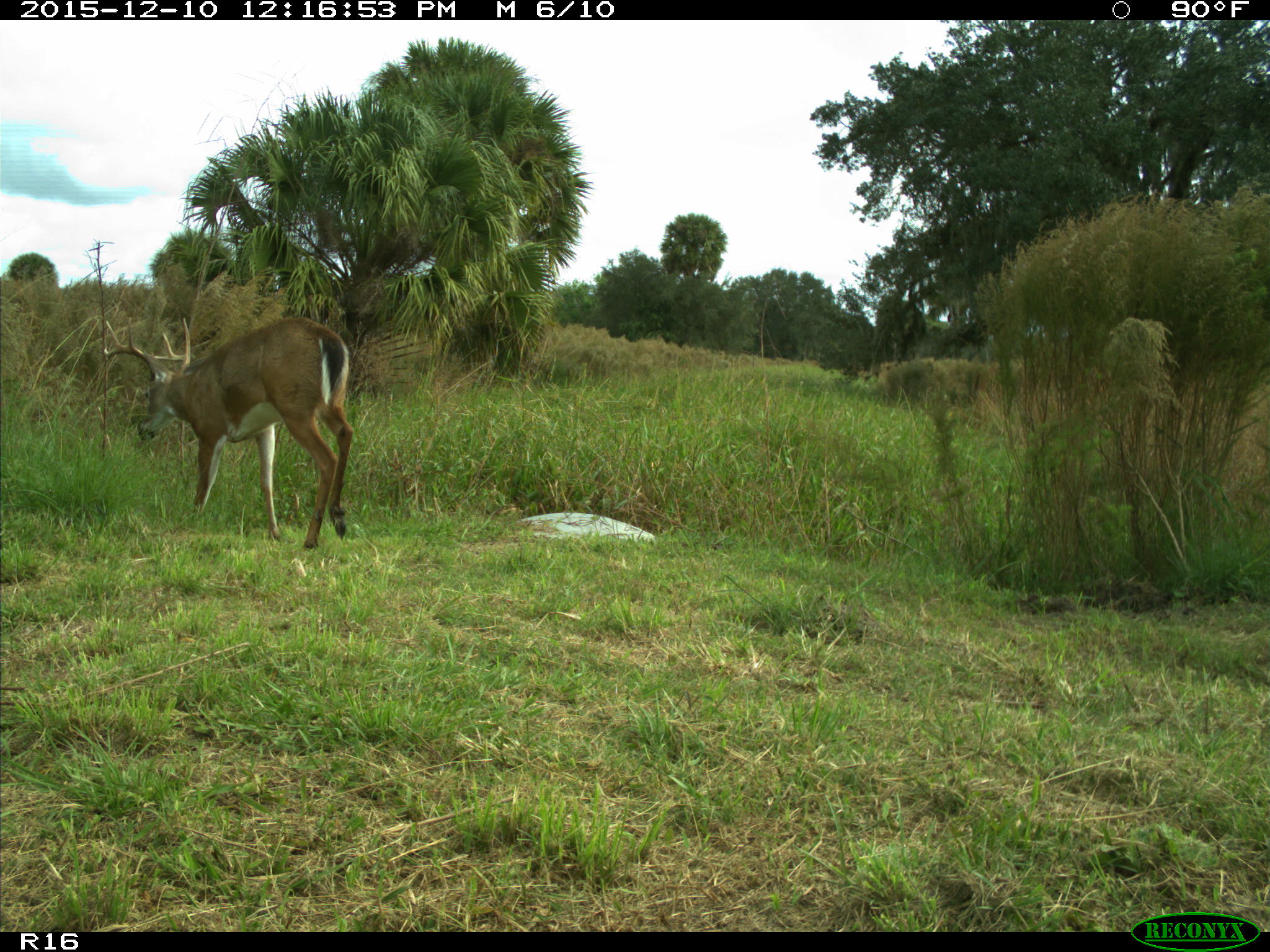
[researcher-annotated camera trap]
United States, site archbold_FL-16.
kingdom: Animalia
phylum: Chordata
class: Mammalia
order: Artiodactyla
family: Cervidae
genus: Odocoileus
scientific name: Odocoileus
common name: deer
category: unidentified deer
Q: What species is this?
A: Unidentified deer (deer) (Odocoileus).